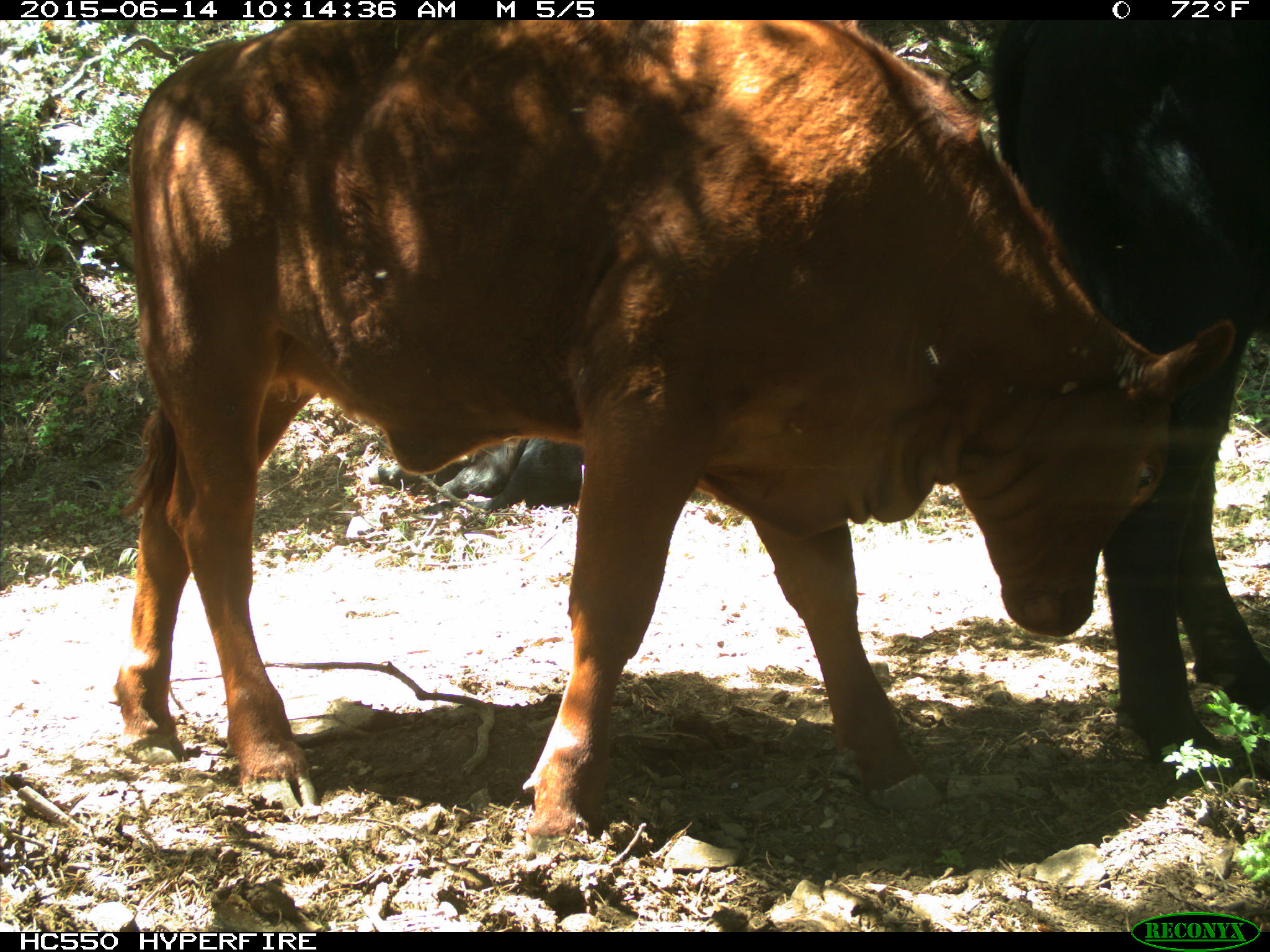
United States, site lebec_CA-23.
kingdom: Animalia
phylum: Chordata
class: Mammalia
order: Artiodactyla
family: Bovidae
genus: Bos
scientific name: Bos taurus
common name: domestic cow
Bos taurus (domestic cow).